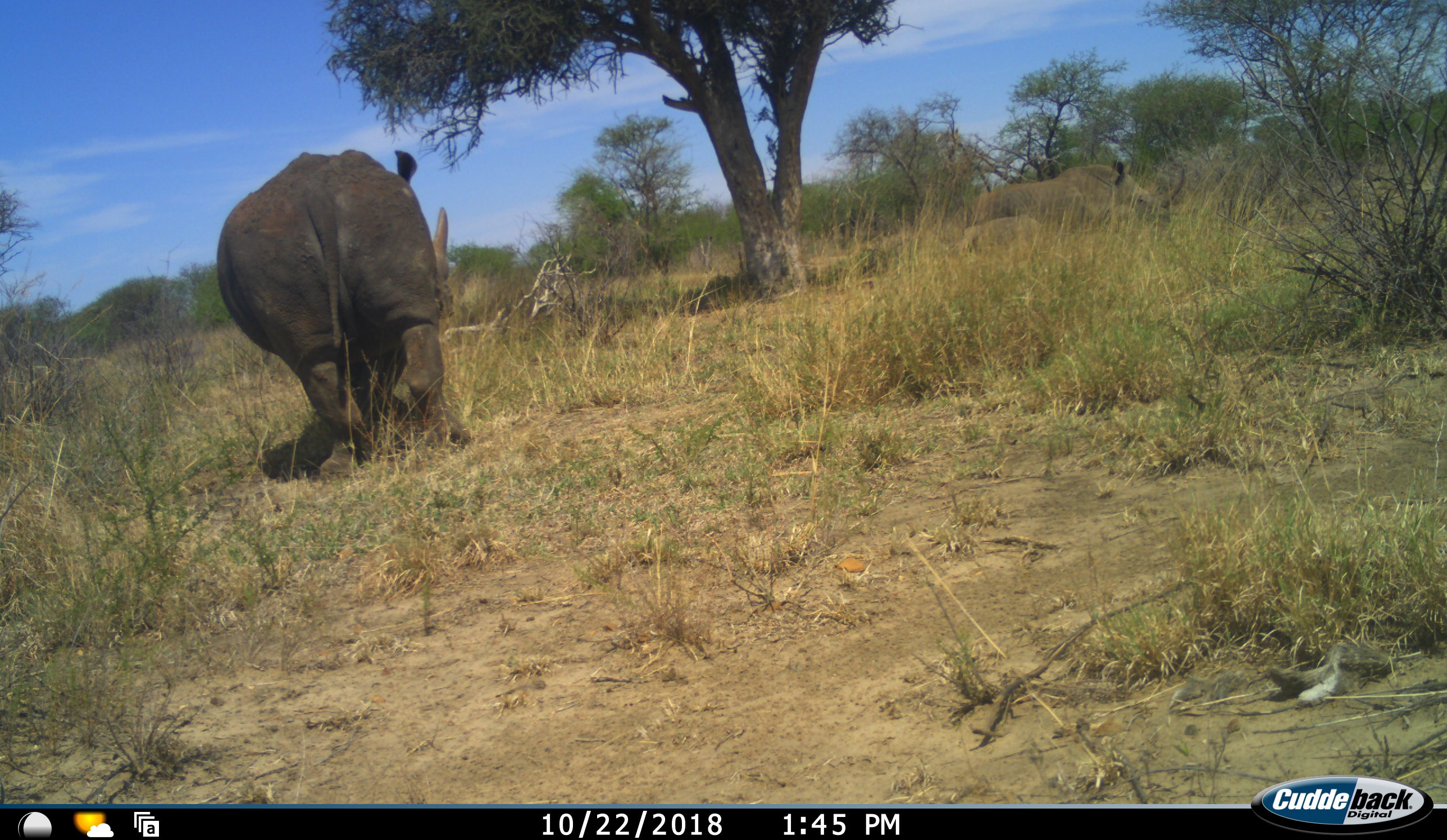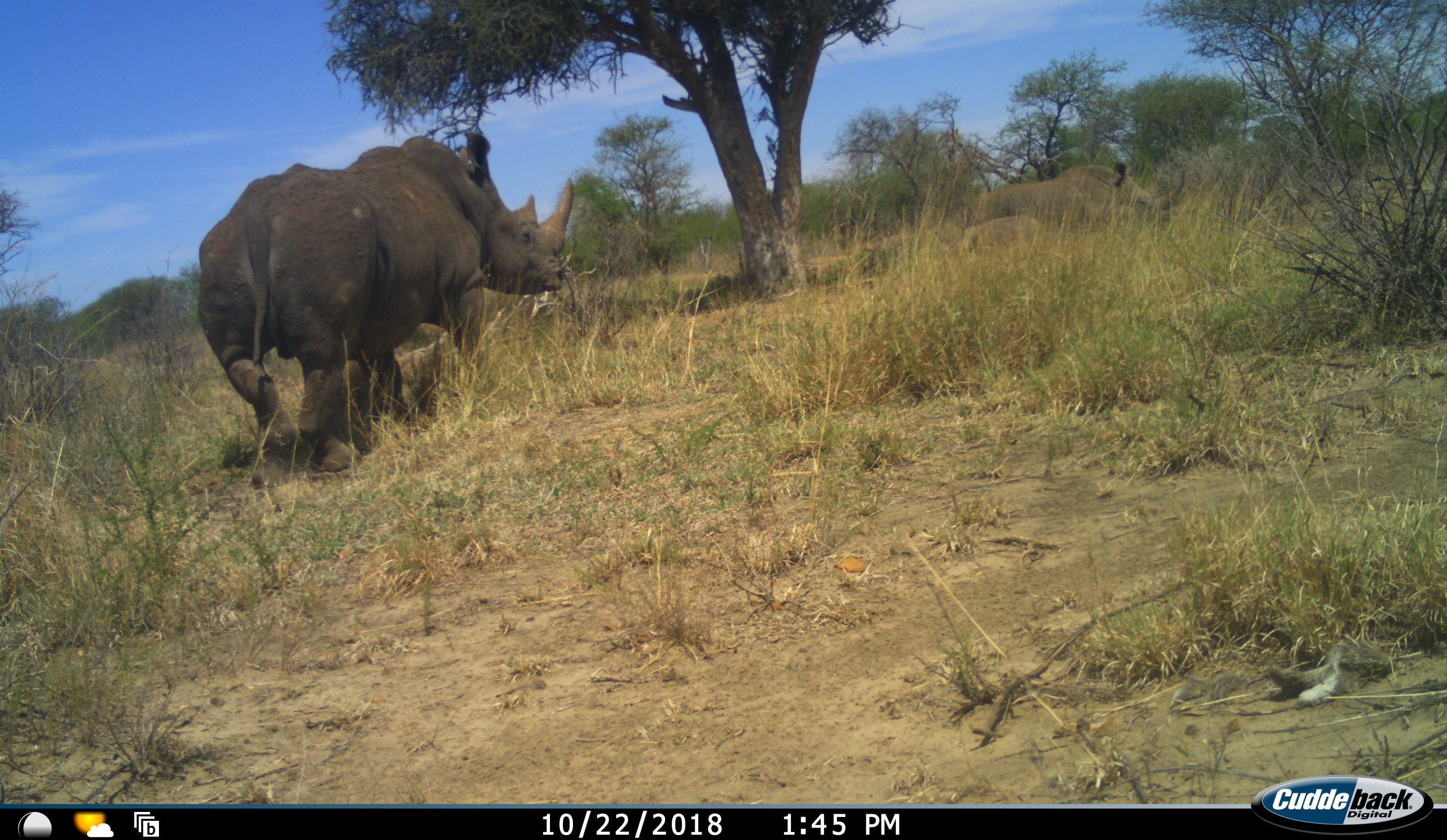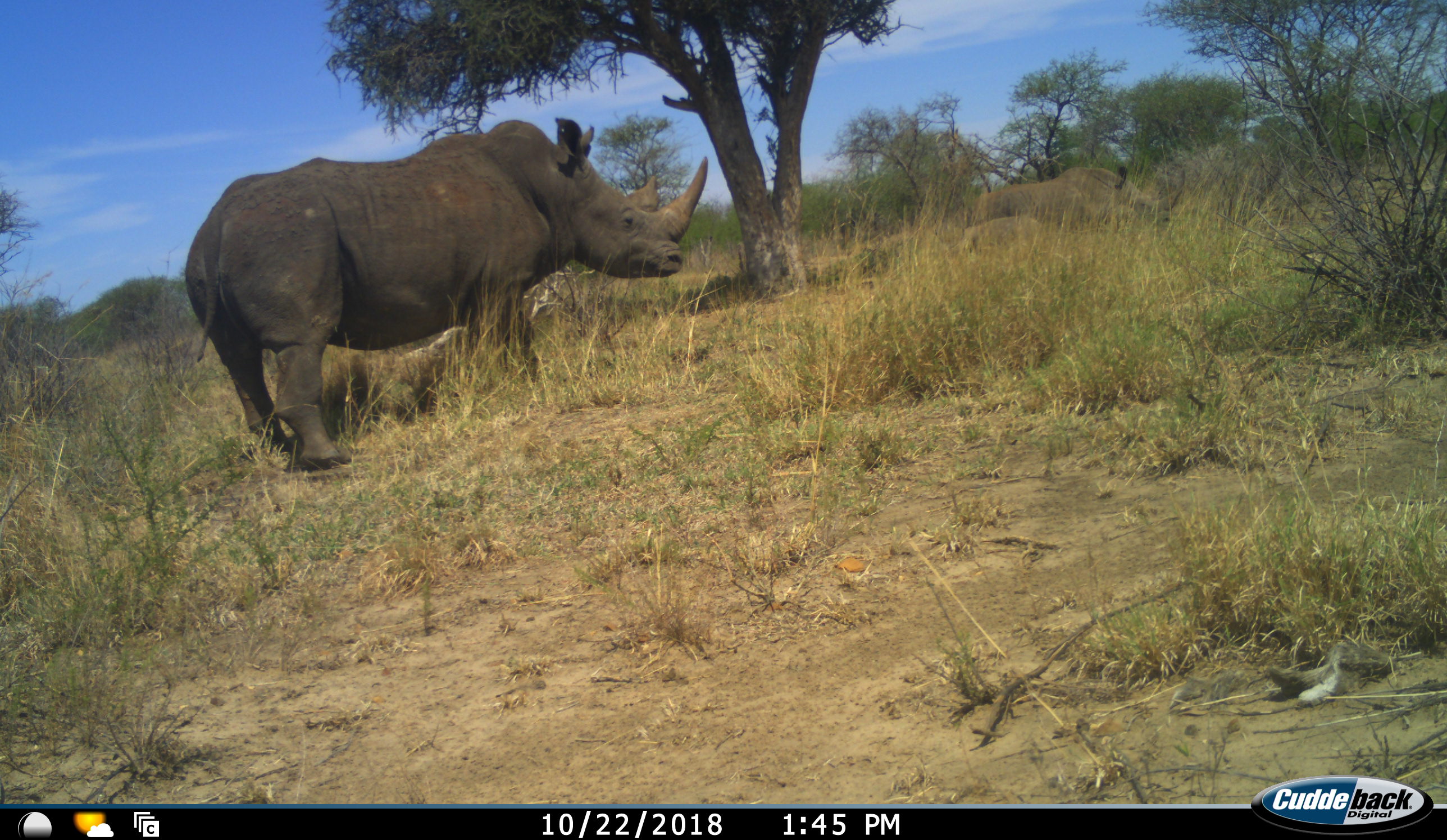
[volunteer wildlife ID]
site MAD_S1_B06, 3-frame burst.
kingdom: Animalia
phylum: Chordata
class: Mammalia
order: Perissodactyla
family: Rhinocerotidae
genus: Ceratotherium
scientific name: Ceratotherium simum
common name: white rhinoceros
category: rhinoceroswhite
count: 1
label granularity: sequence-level